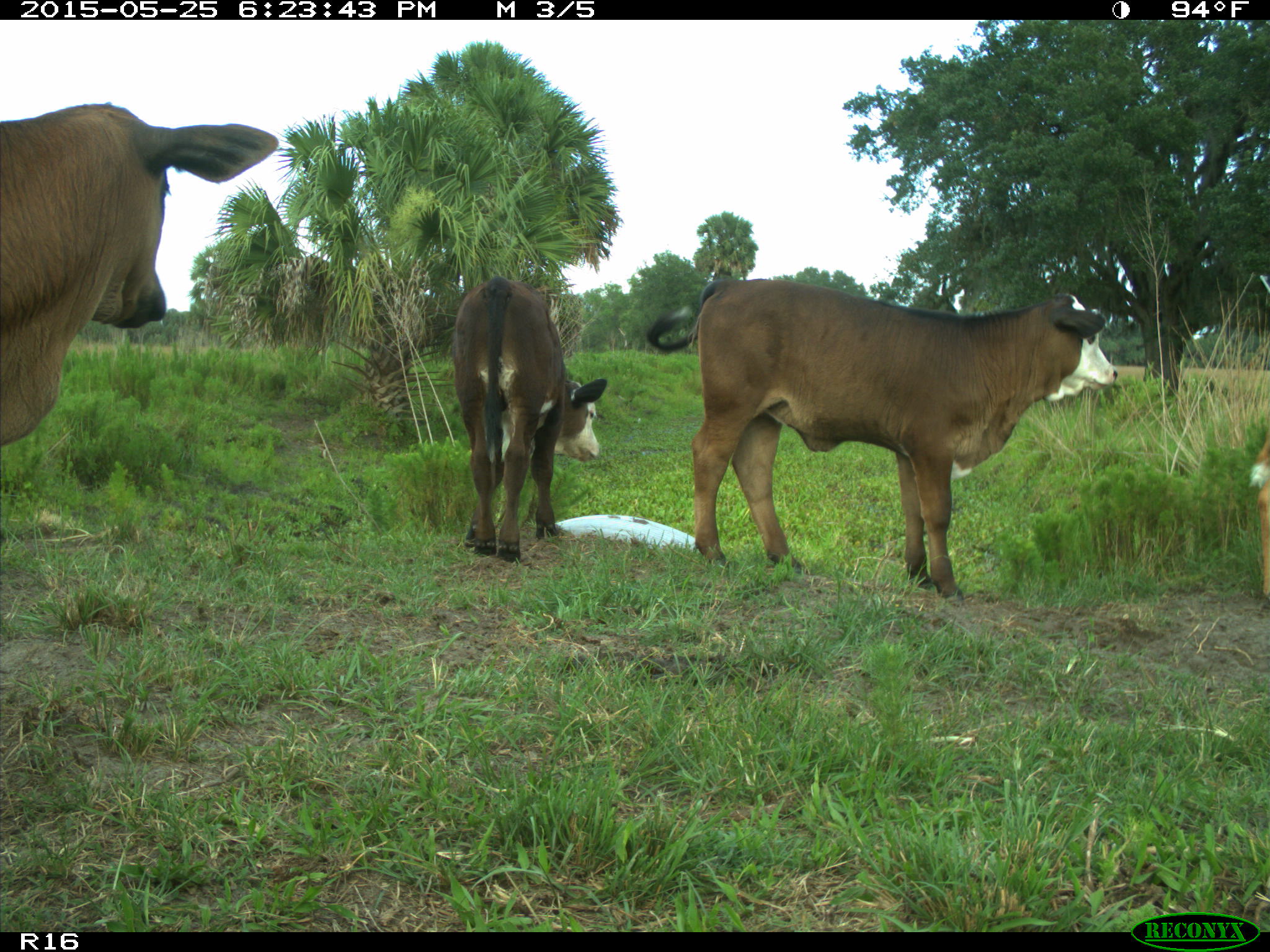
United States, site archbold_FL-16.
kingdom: Animalia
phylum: Chordata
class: Mammalia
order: Artiodactyla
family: Bovidae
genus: Bos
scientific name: Bos taurus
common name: domestic cow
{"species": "Bos taurus (domestic cow)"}